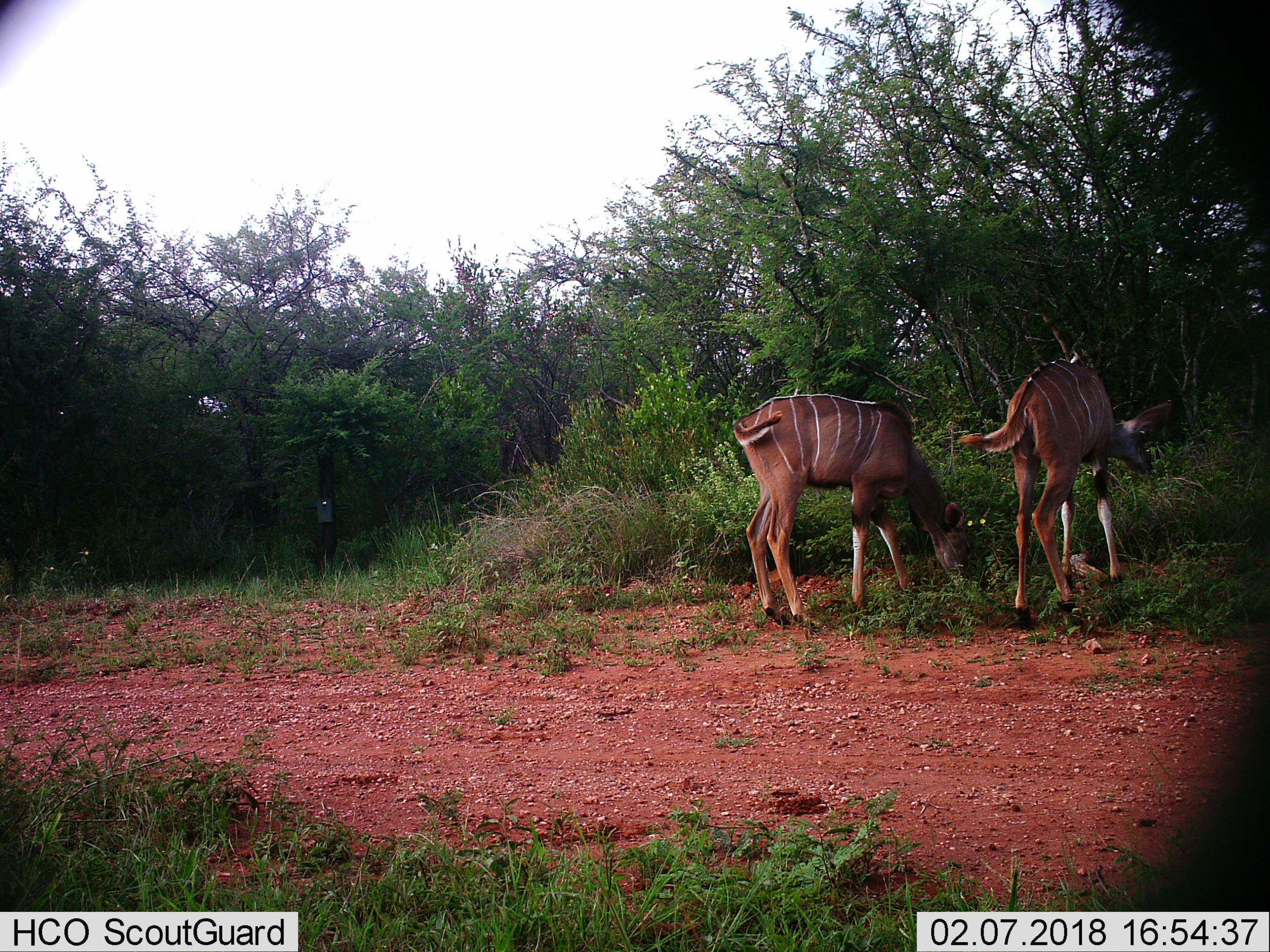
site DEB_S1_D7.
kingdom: Animalia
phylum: Chordata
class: Mammalia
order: Artiodactyla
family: Bovidae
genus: Tragelaphus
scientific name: Tragelaphus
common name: kudu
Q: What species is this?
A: Kudu (Tragelaphus).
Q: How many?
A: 2.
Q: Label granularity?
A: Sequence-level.